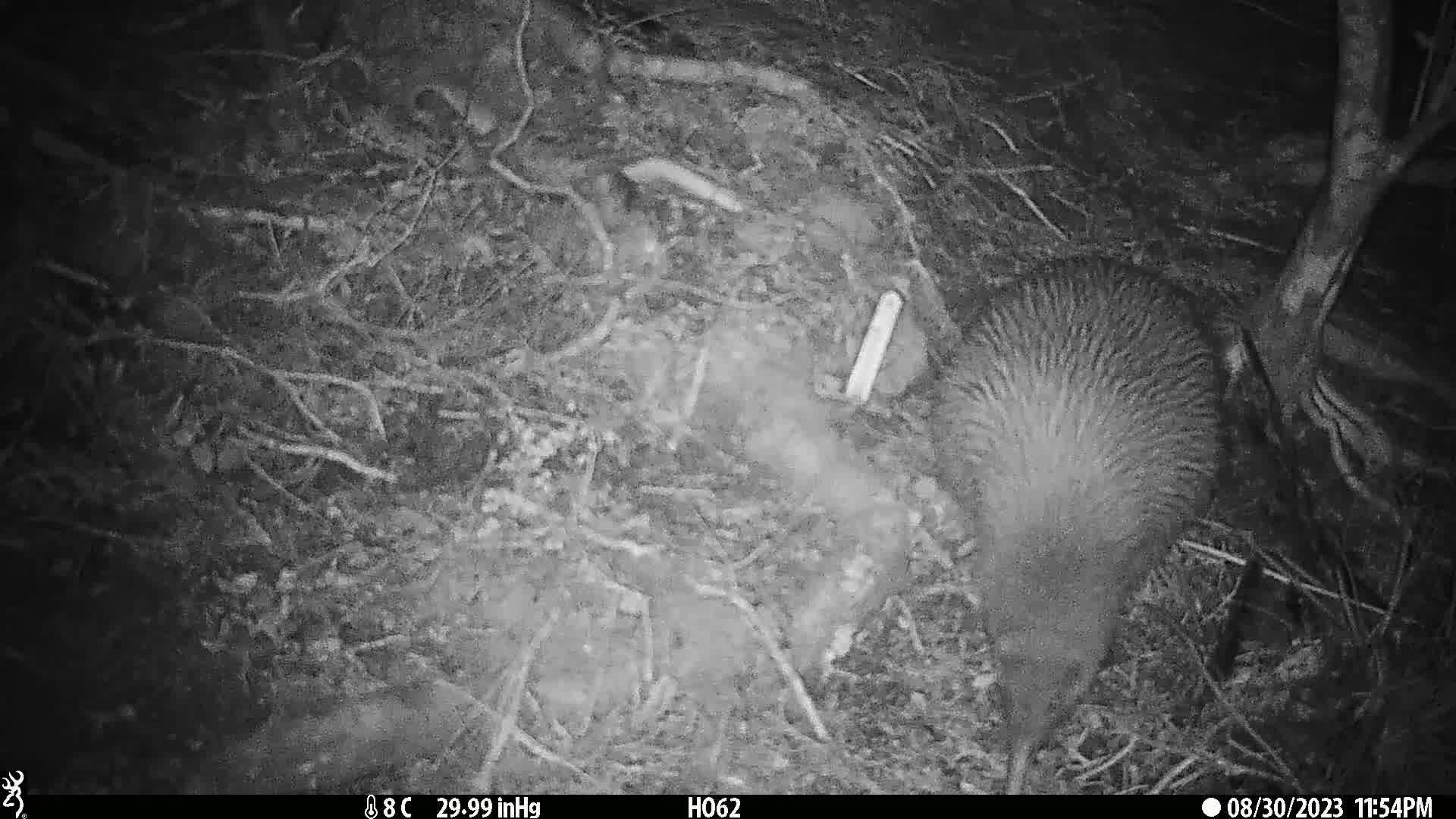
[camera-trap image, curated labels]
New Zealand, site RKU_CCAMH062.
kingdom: Animalia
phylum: Chordata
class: Aves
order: Apterygiformes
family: Apterygidae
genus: Apteryx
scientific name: Apteryx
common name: kiwi